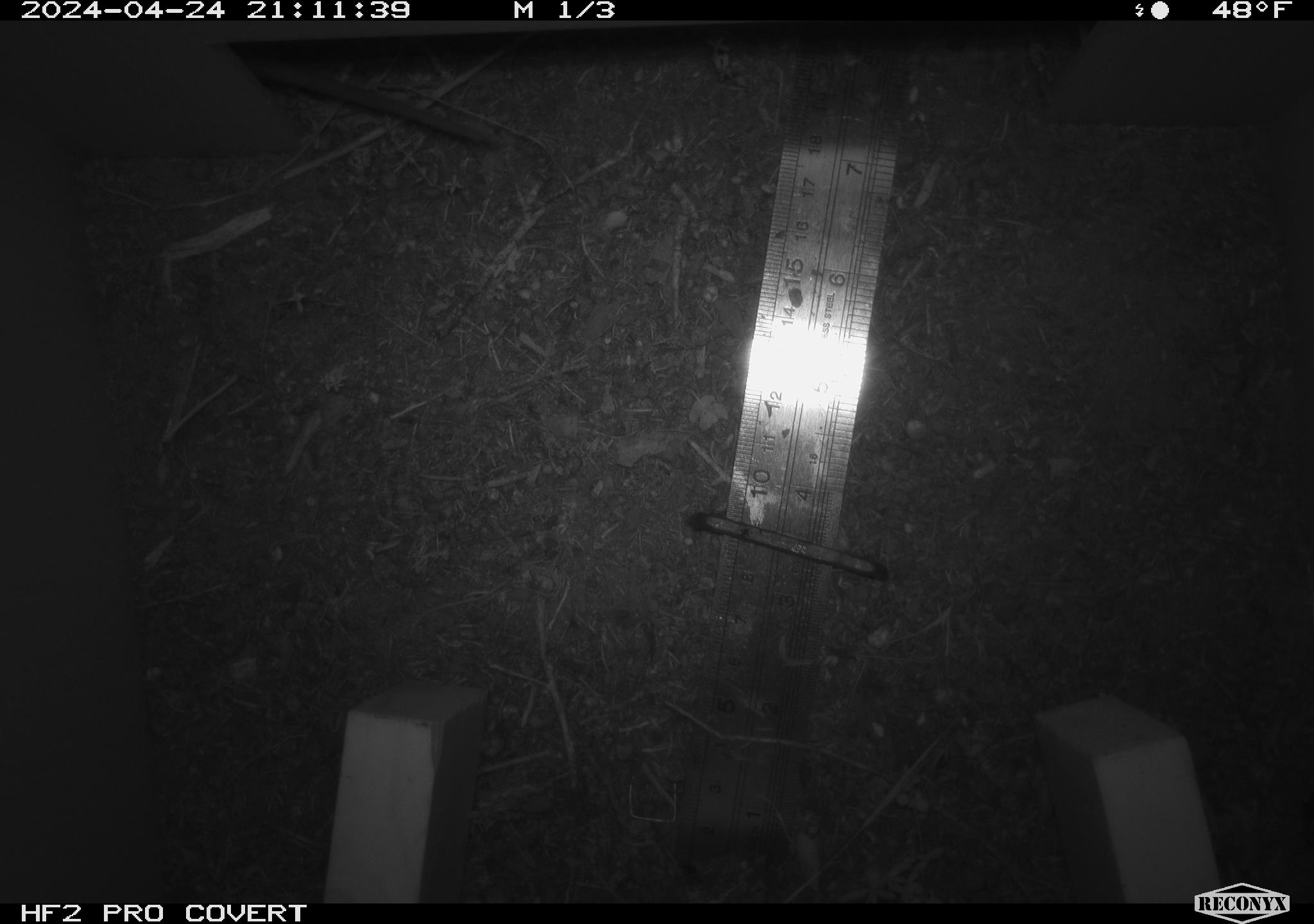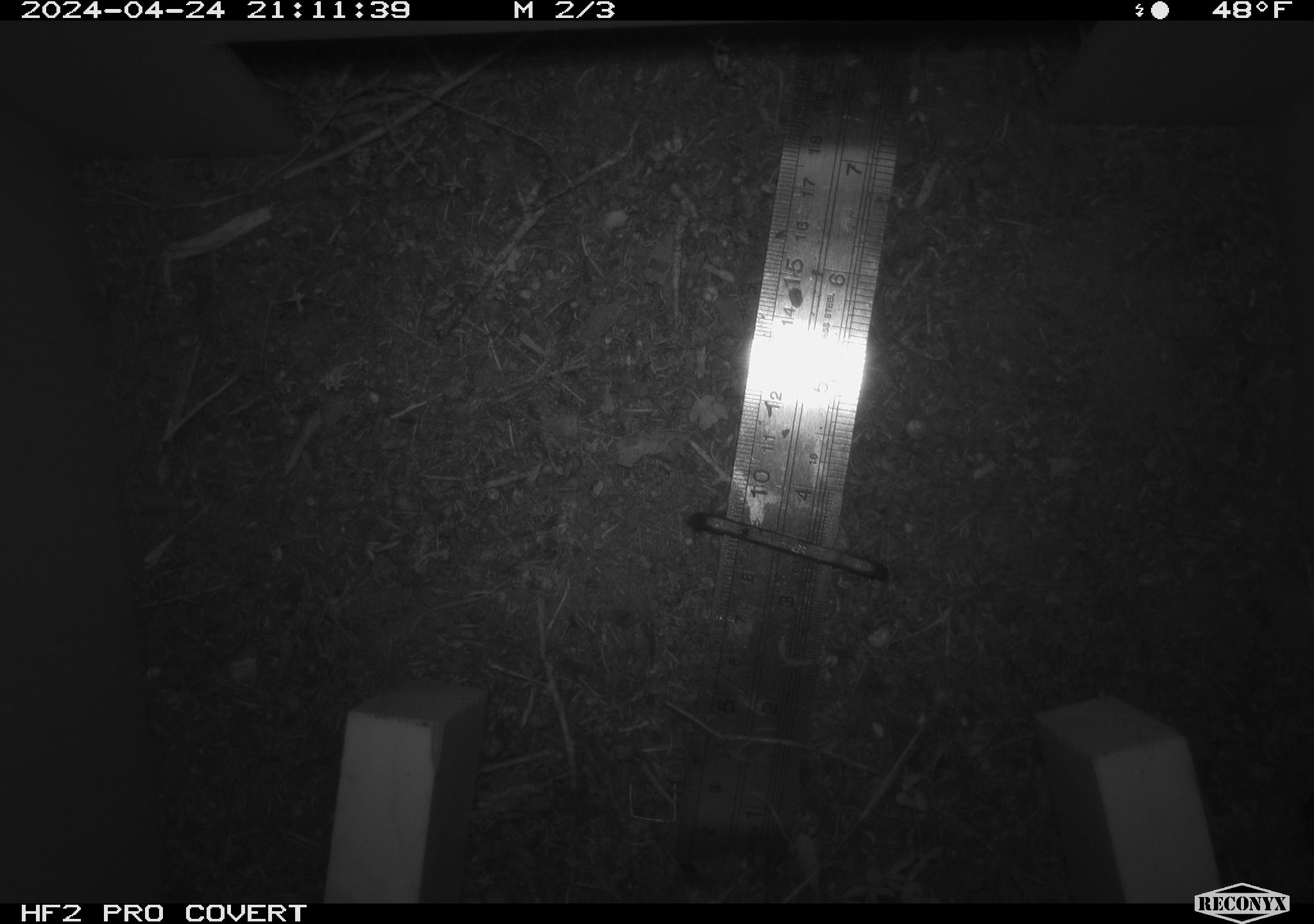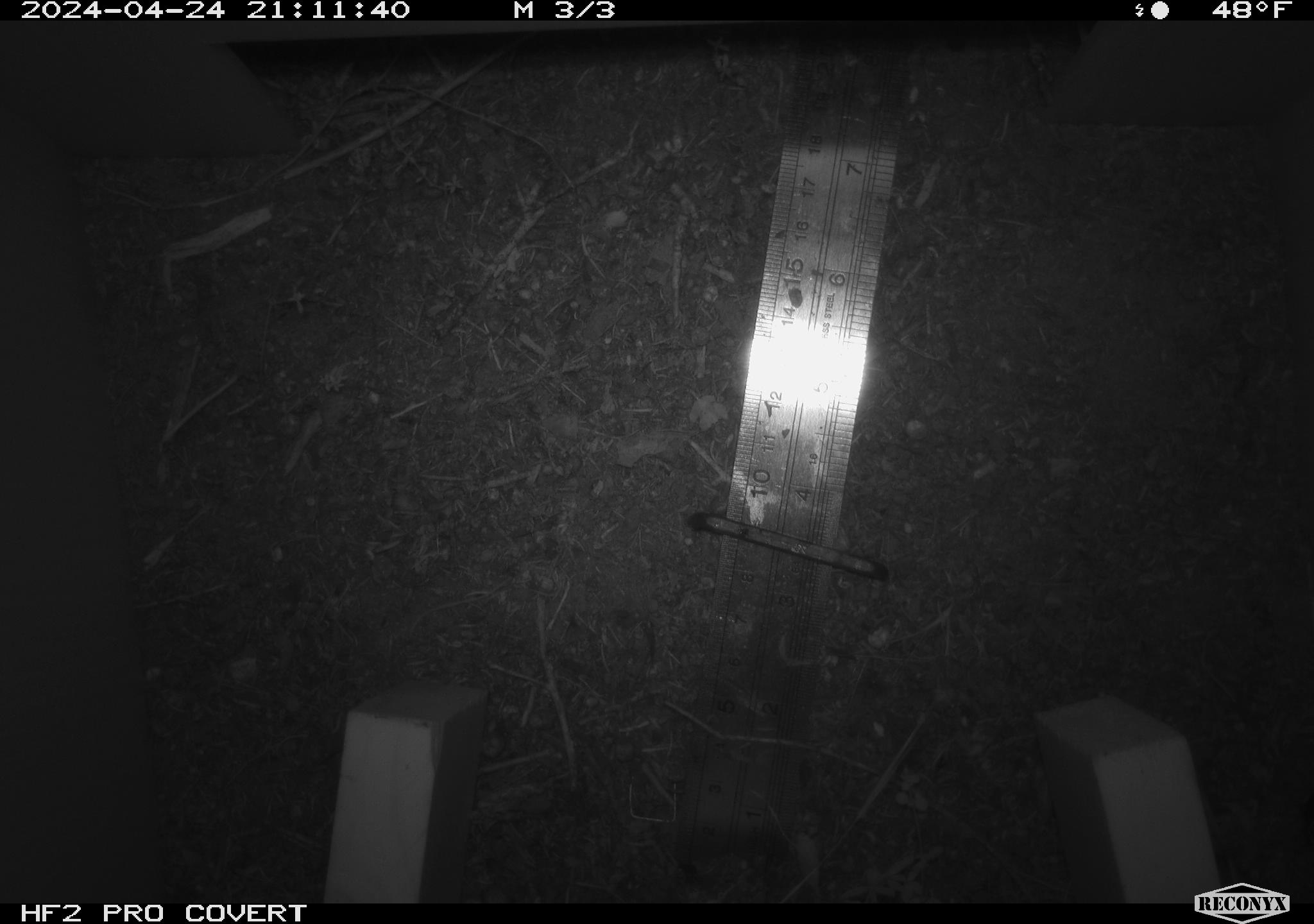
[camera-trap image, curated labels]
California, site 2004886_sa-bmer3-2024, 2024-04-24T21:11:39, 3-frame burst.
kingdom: Animalia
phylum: Chordata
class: Mammalia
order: Rodentia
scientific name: Rodentia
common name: mouse species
Mouse species (Rodentia).